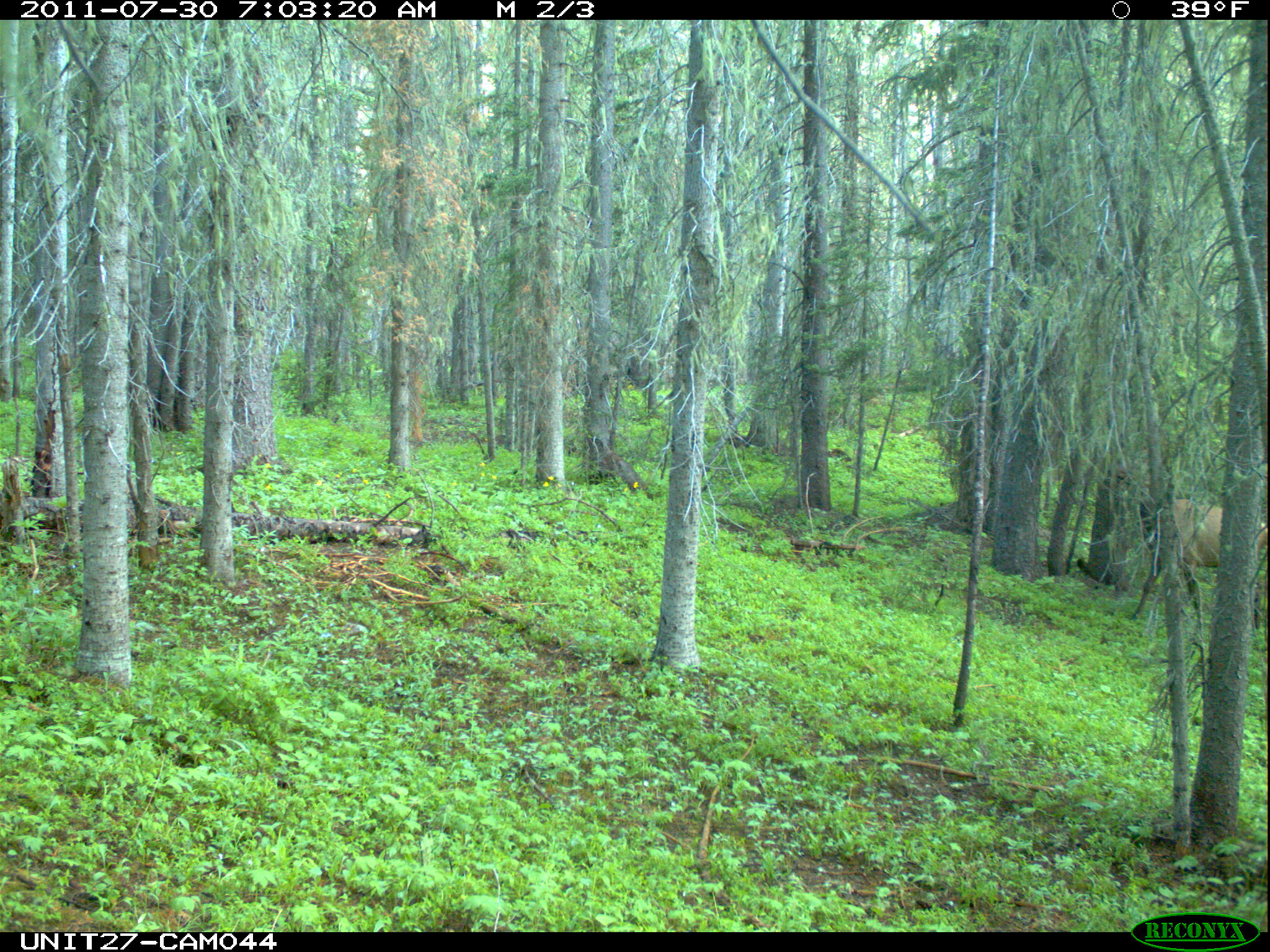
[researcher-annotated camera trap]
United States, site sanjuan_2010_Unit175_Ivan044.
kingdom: Animalia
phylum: Chordata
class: Mammalia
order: Artiodactyla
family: Cervidae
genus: Cervus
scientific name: Cervus elaphus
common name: red deer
Cervus elaphus (red deer).